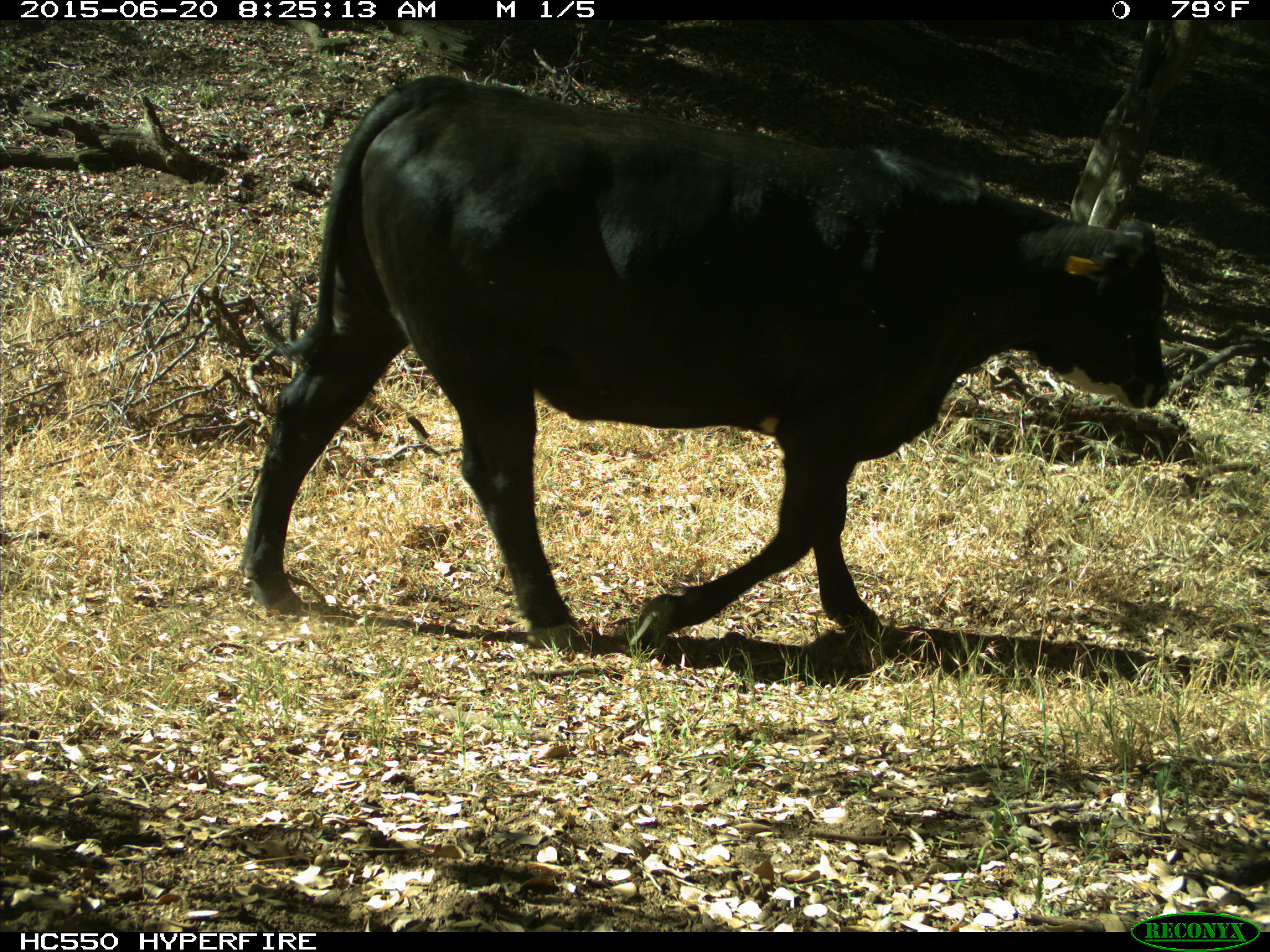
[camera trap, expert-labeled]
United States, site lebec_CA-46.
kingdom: Animalia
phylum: Chordata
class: Mammalia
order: Artiodactyla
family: Bovidae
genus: Bos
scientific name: Bos taurus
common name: domestic cow